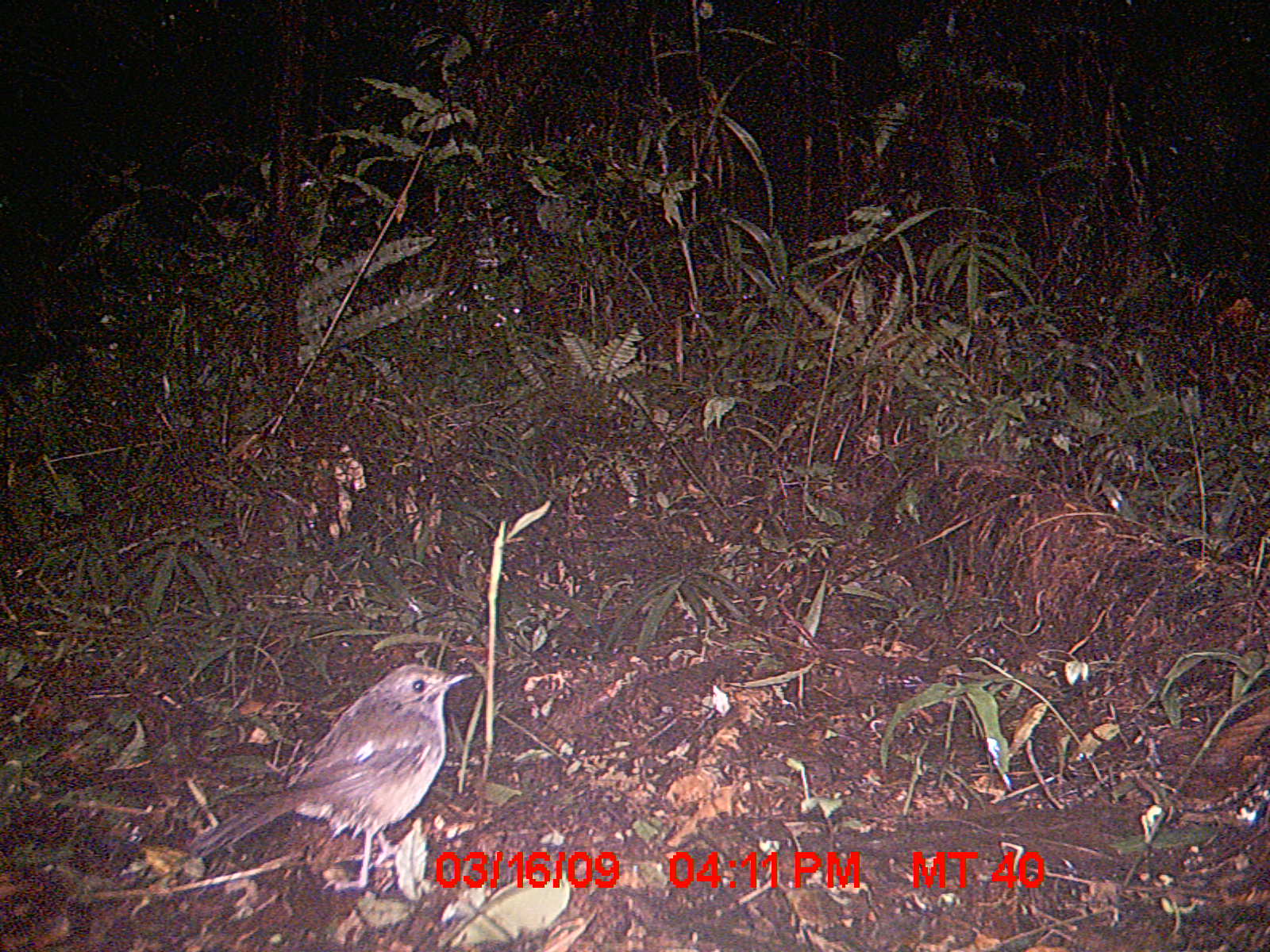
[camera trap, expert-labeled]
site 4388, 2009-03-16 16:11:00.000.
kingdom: Animalia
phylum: Chordata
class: Aves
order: Passeriformes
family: Muscicapidae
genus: Copsychus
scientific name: Copsychus albospecularis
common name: madagascar magpie-robin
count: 1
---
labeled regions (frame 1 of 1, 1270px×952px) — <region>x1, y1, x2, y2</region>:
copsychus albospecularis: <region>186, 662, 475, 887</region>